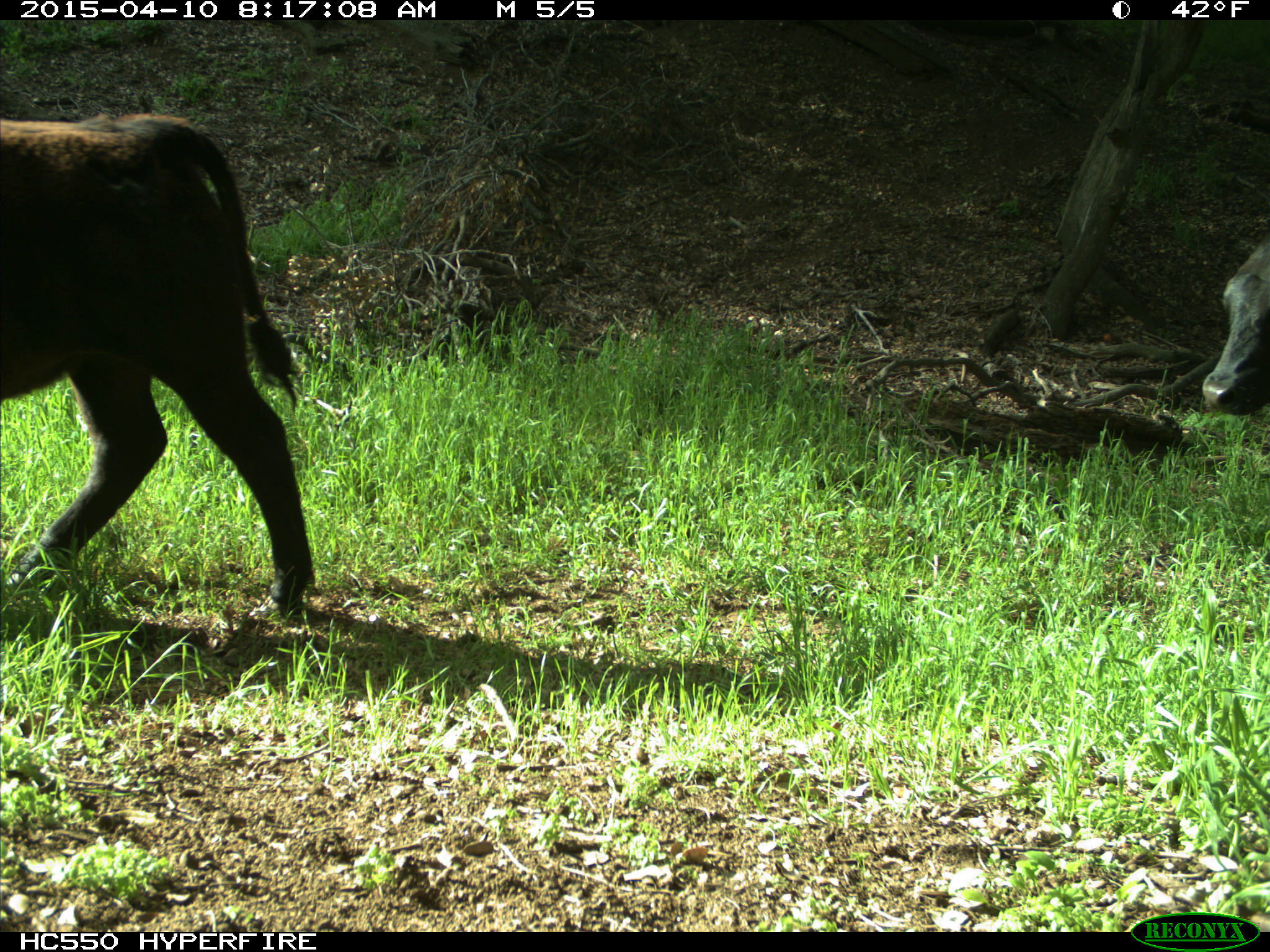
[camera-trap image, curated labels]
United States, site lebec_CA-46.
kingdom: Animalia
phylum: Chordata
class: Mammalia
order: Artiodactyla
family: Bovidae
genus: Bos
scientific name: Bos taurus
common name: domestic cow